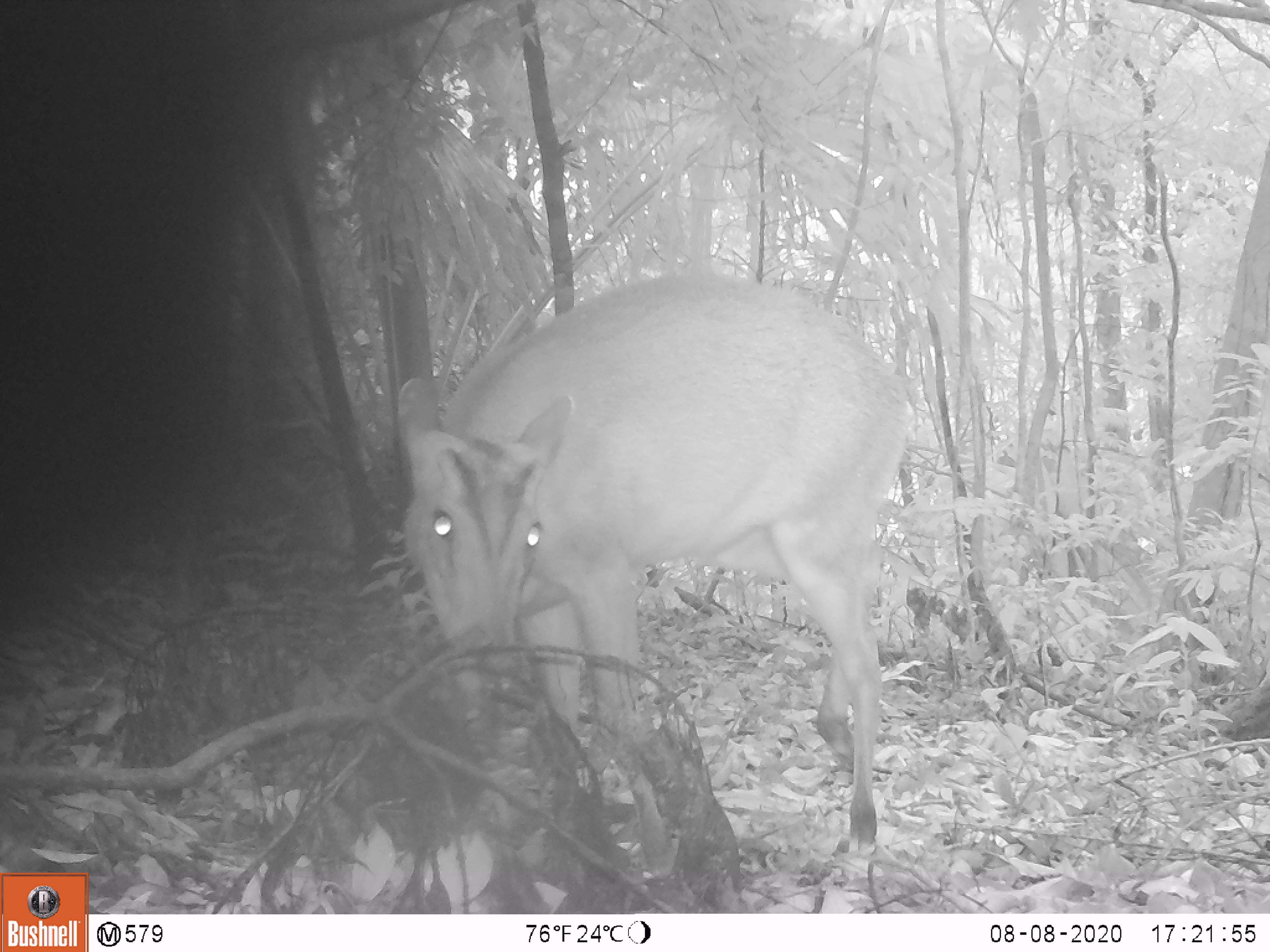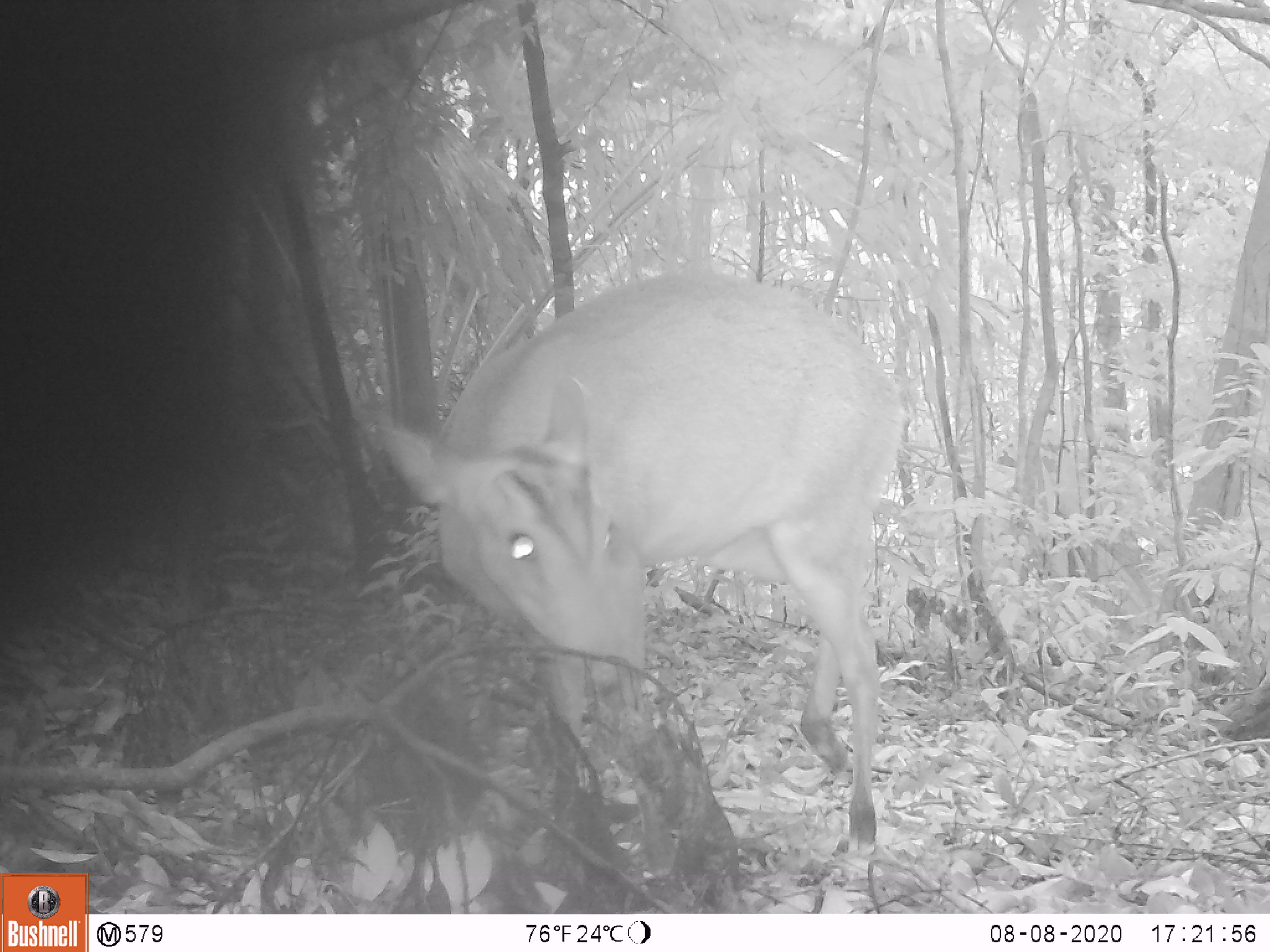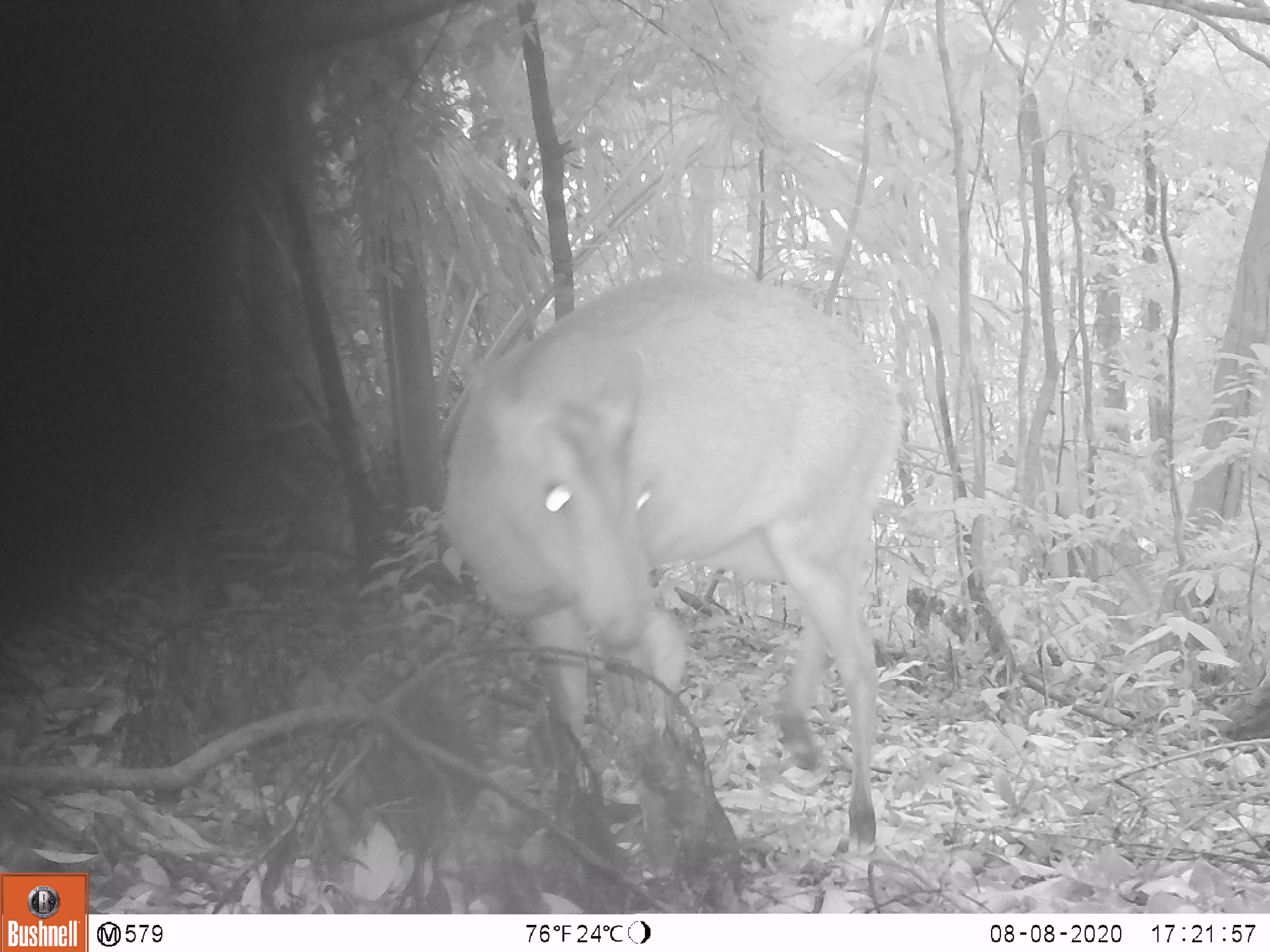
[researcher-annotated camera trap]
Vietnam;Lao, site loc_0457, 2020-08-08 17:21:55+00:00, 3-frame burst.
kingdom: Animalia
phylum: Chordata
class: Mammalia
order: Artiodactyla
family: Cervidae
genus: Muntiacus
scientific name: Muntiacus vuquangensis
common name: large-antlered muntjac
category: large antlered muntjac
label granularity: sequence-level